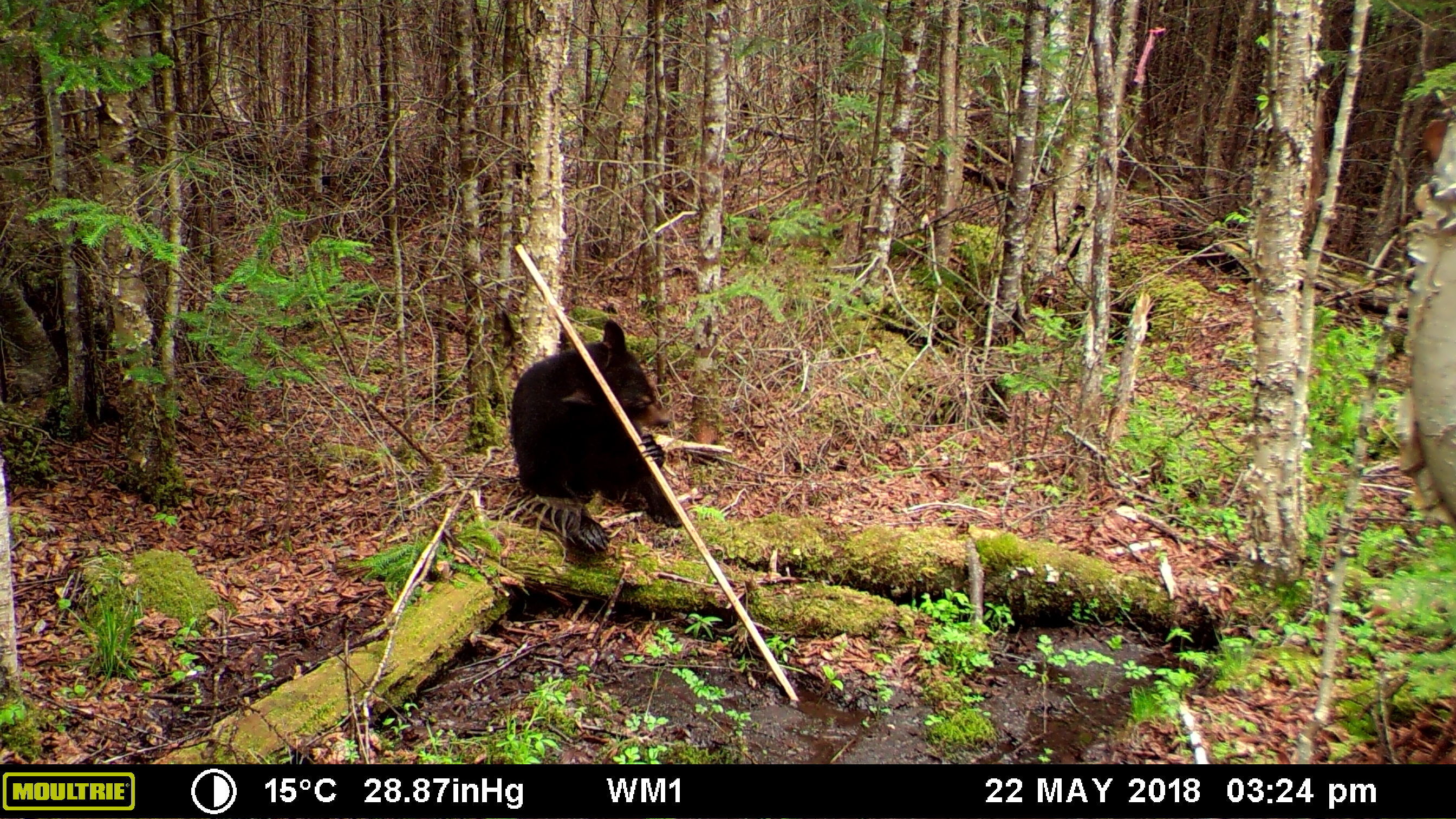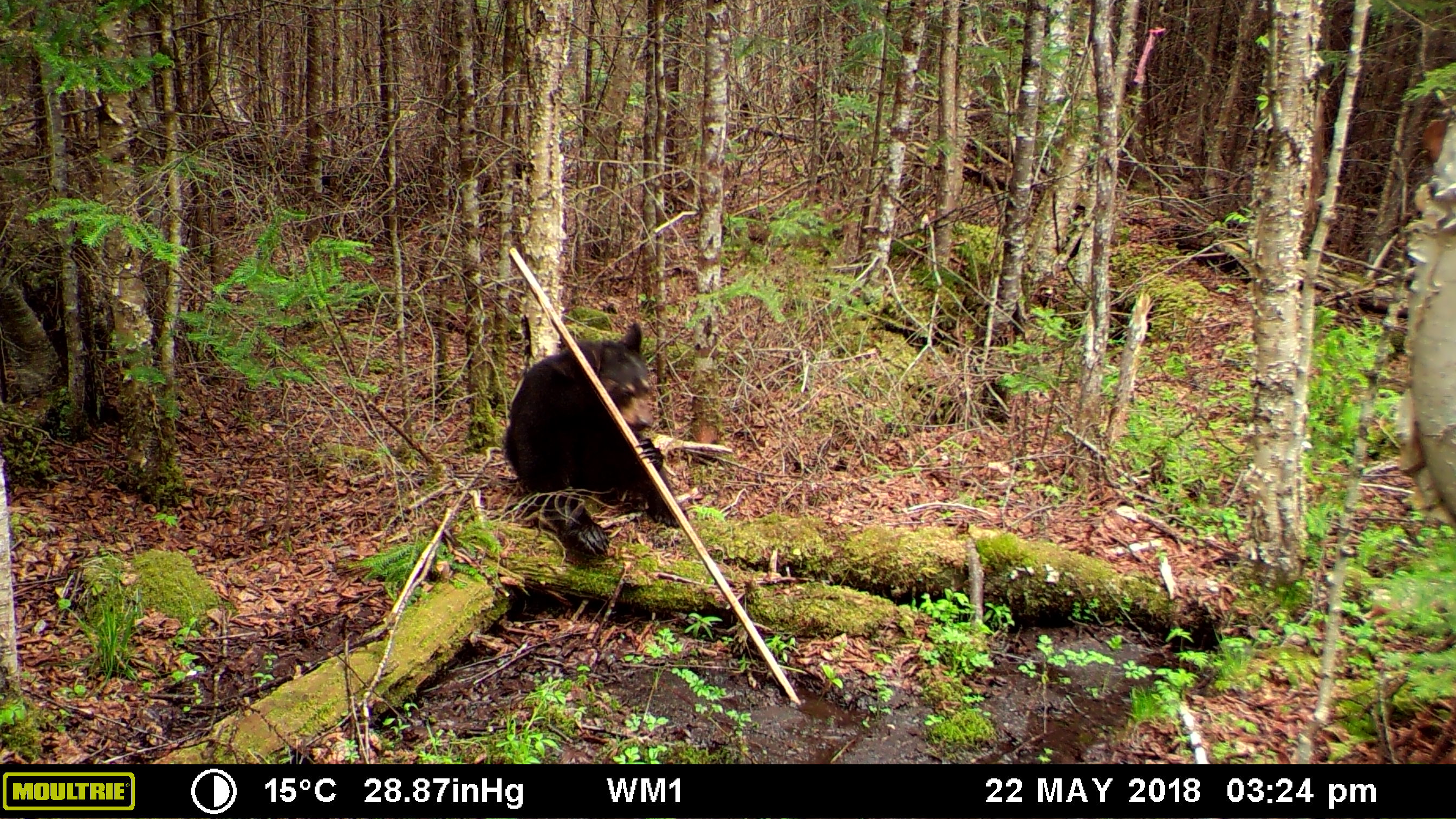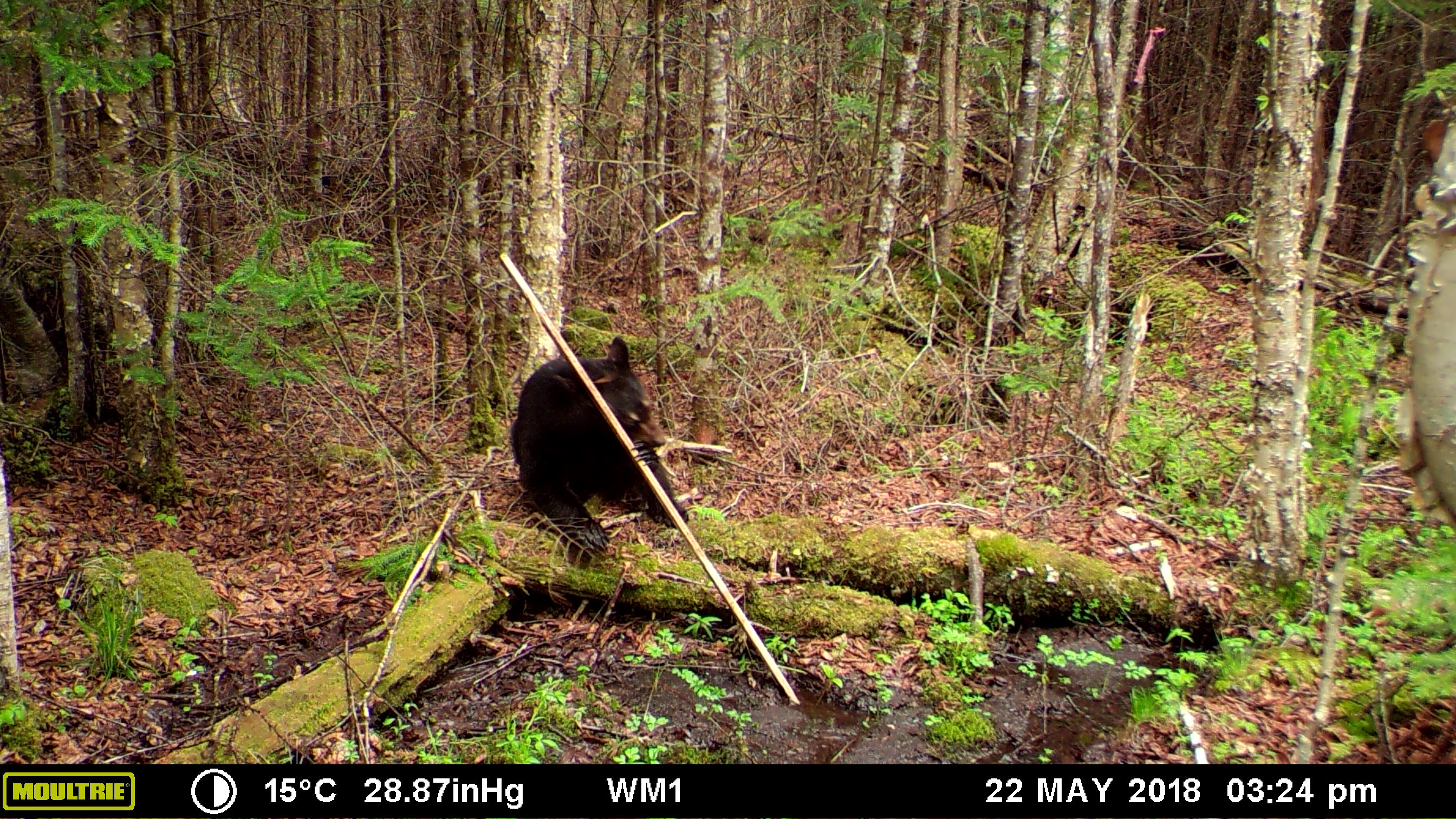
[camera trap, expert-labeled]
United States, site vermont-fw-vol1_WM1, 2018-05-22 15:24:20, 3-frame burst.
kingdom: Animalia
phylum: Chordata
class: Mammalia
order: Carnivora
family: Ursidae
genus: Ursus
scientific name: Ursus americanus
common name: black bear